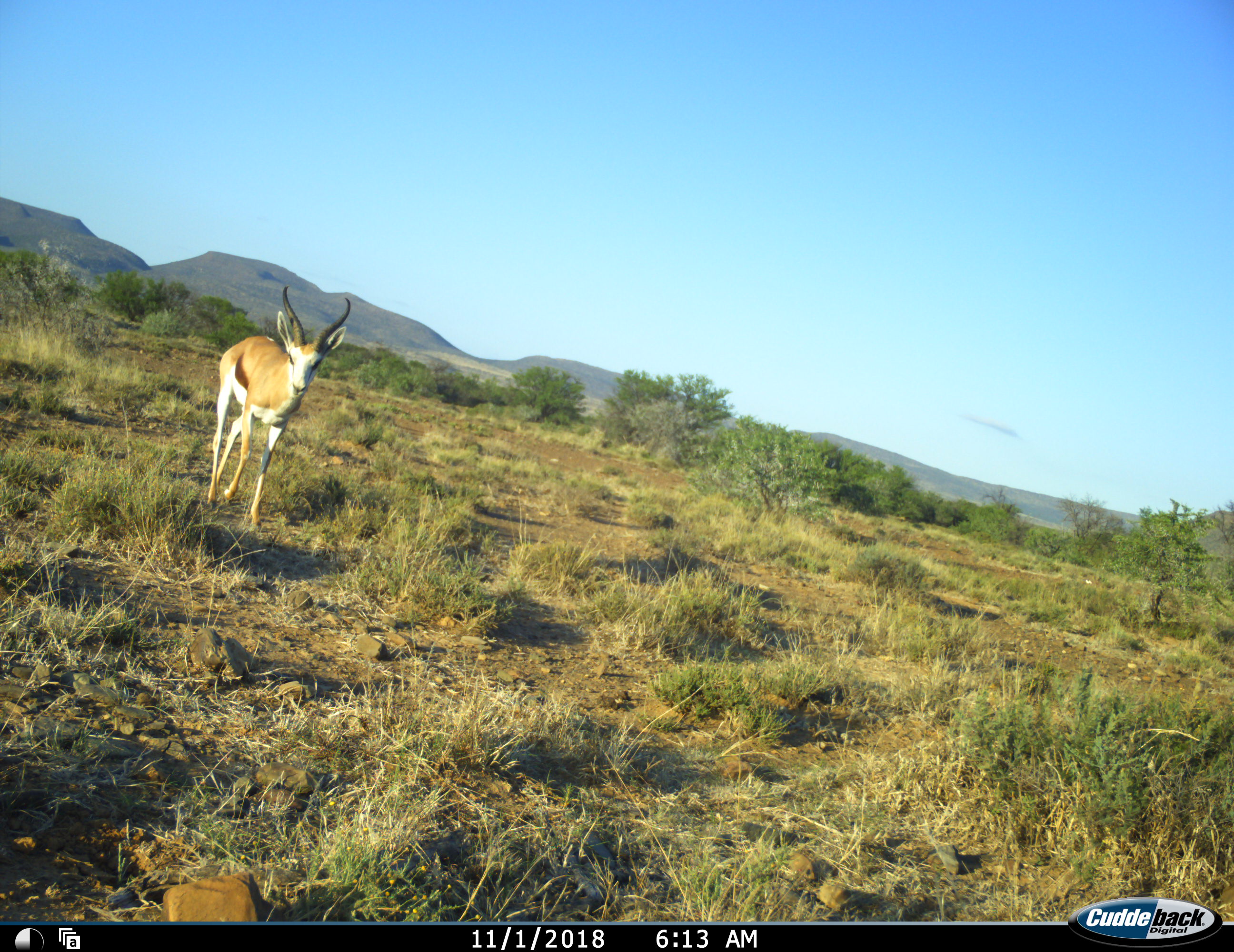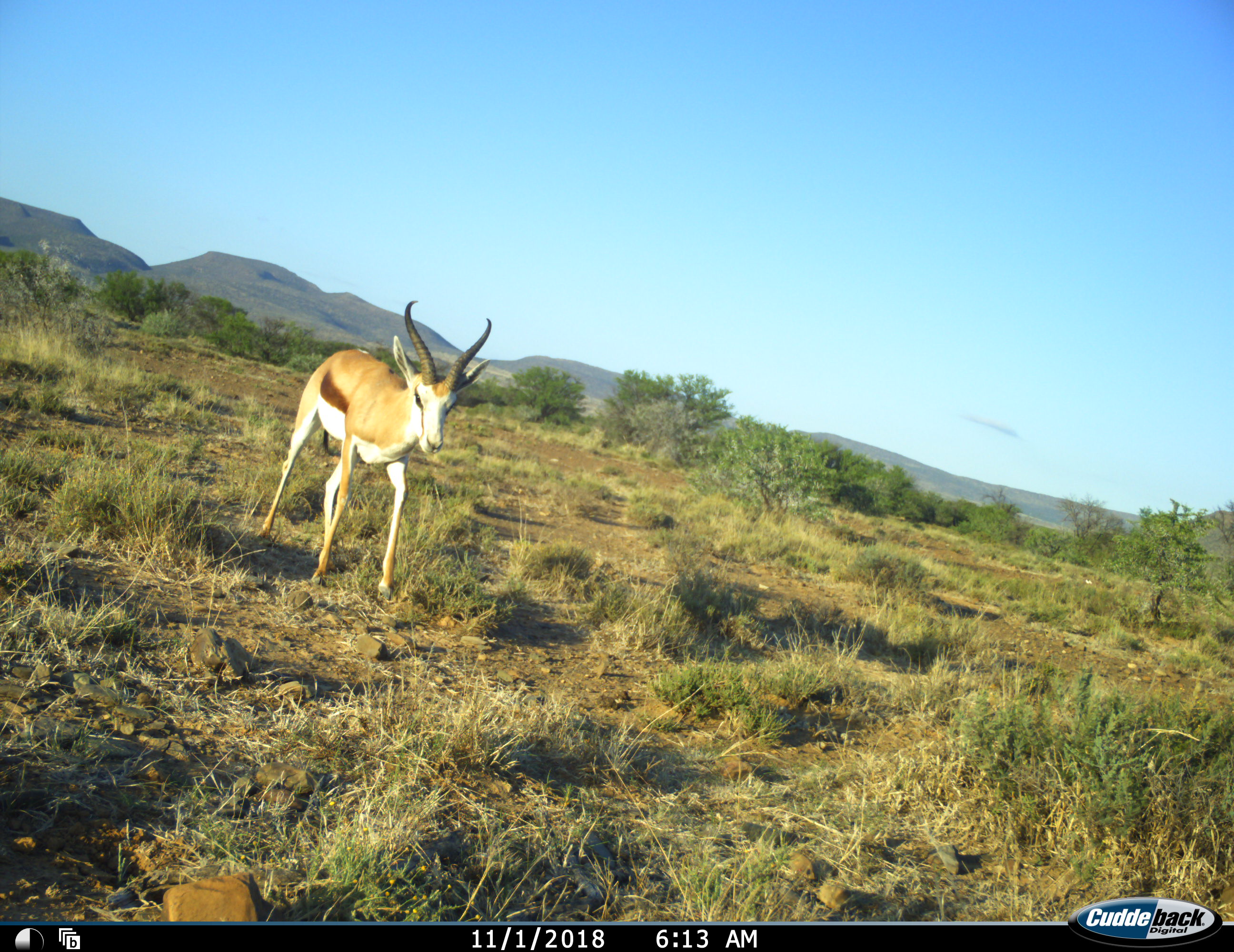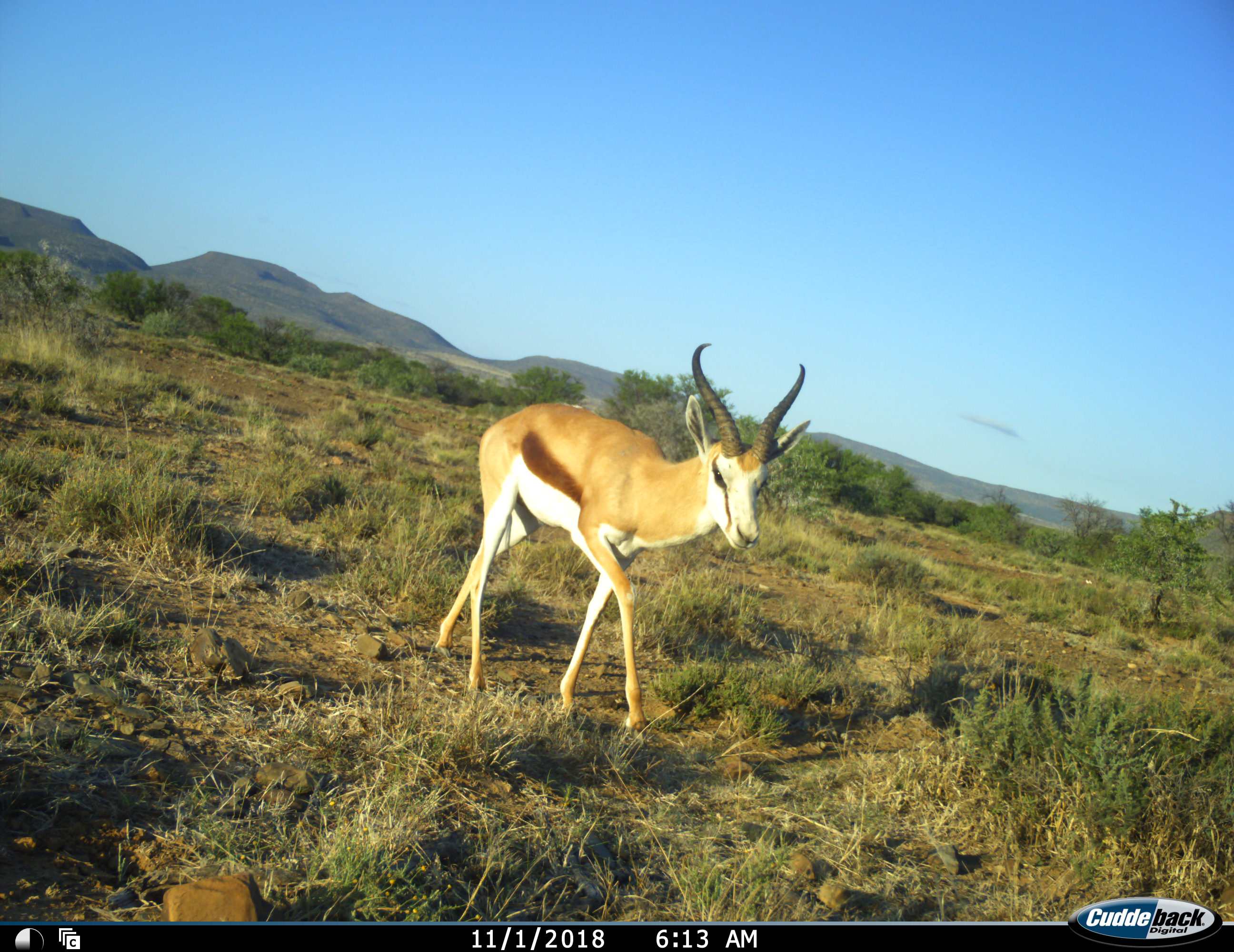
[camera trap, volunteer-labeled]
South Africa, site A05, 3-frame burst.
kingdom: Animalia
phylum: Chordata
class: Mammalia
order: Artiodactyla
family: Bovidae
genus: Antidorcas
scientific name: Antidorcas marsupialis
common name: springbok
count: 1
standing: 20%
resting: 0%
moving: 100%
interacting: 0%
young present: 0%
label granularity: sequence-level